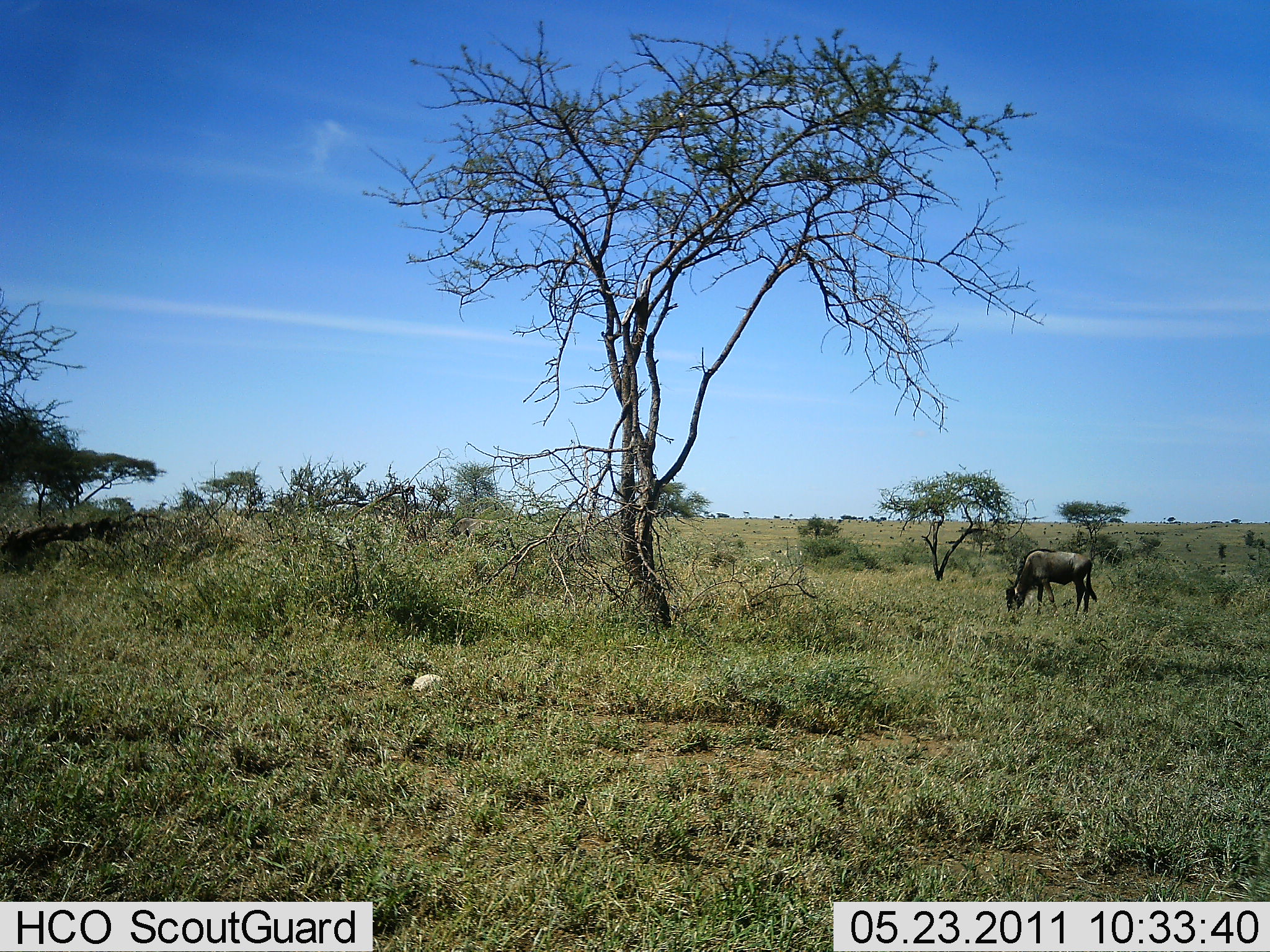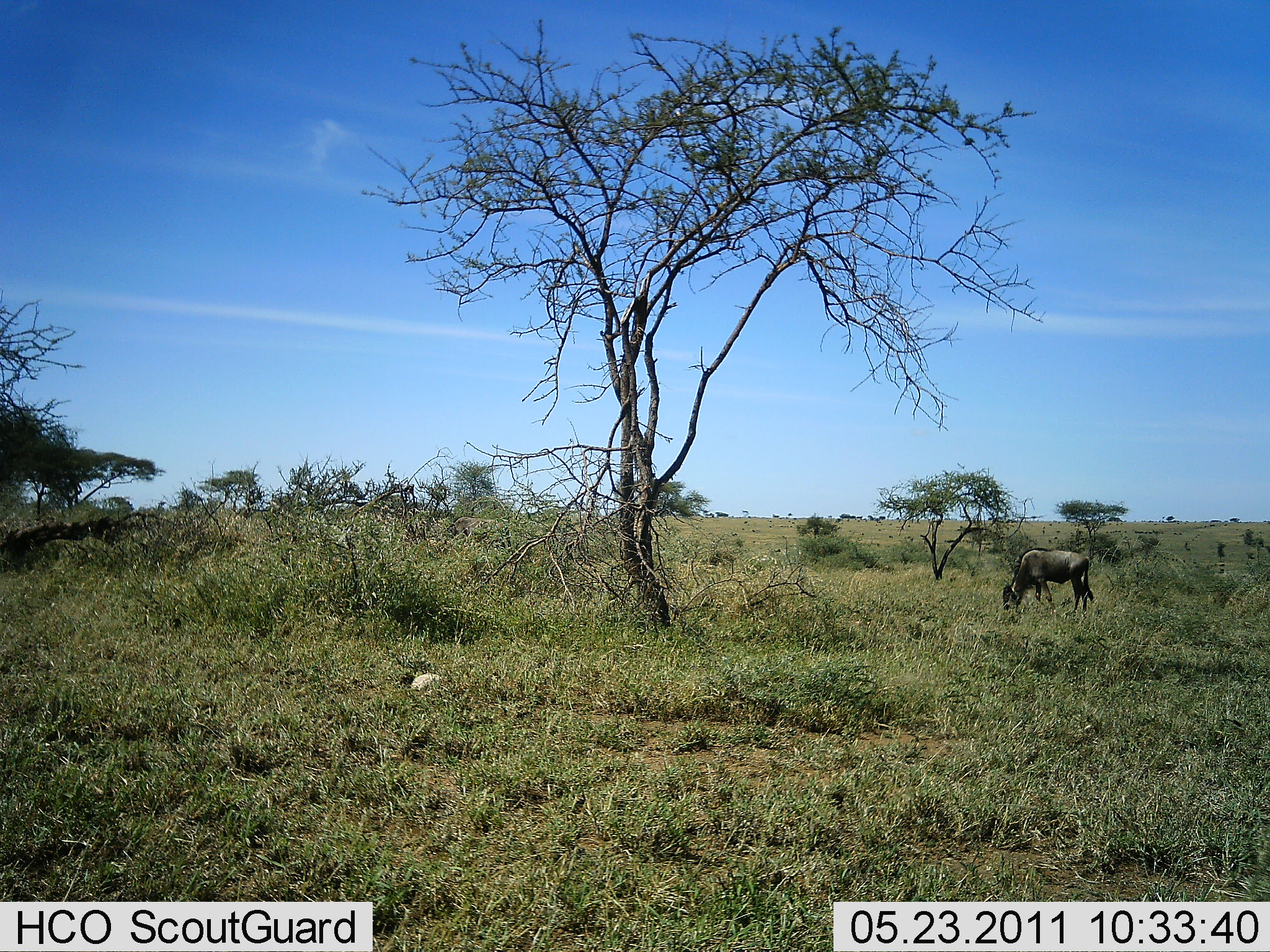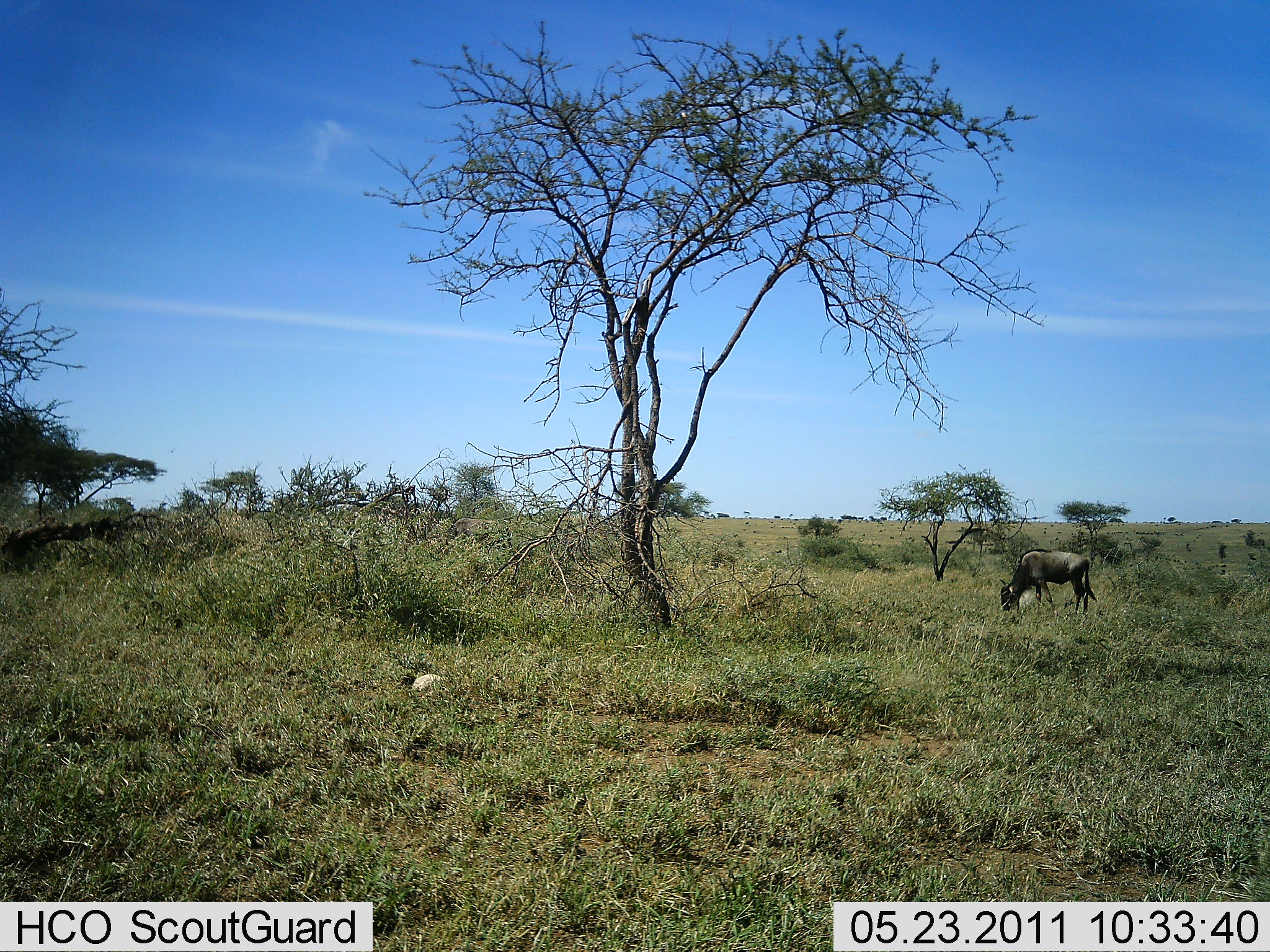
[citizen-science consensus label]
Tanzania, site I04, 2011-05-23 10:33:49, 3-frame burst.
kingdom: Animalia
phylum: Chordata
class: Mammalia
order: Artiodactyla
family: Bovidae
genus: Connochaetes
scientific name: Connochaetes taurinus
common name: blue wildebeest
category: wildebeest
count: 1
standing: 8%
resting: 0%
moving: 0%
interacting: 0%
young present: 8%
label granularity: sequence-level